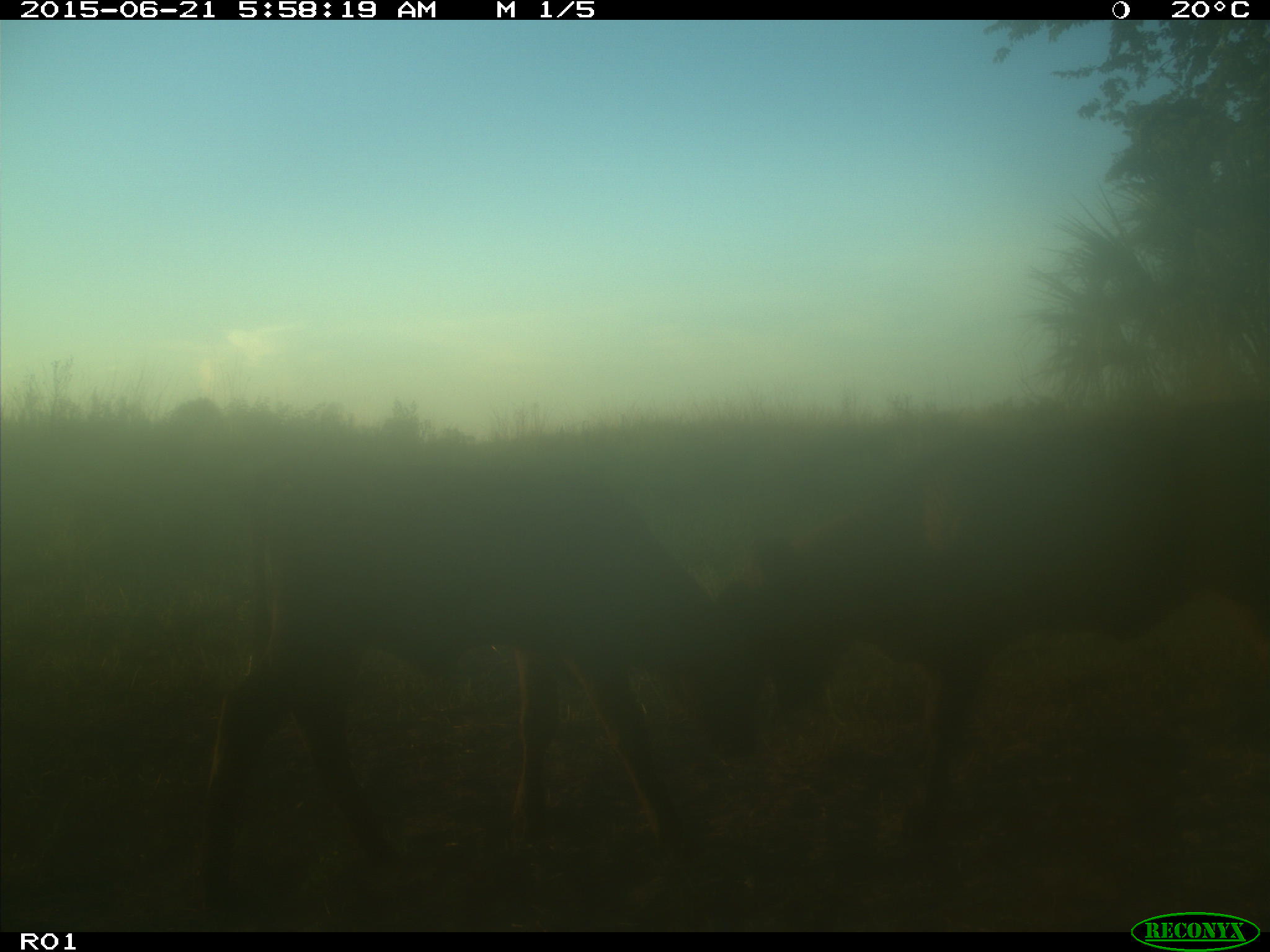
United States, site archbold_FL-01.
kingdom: Animalia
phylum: Chordata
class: Mammalia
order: Artiodactyla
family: Bovidae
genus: Bos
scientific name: Bos taurus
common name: domestic cow